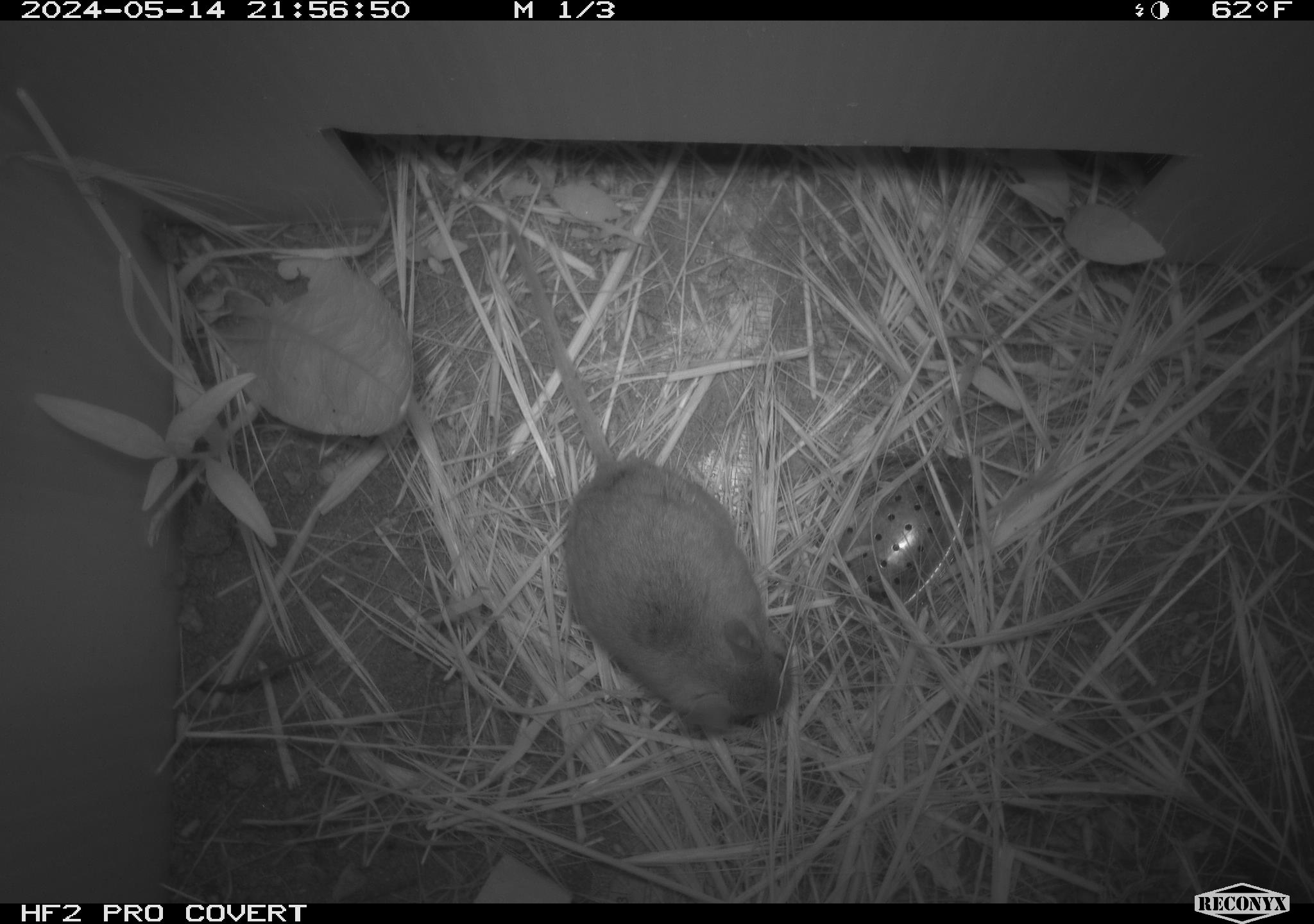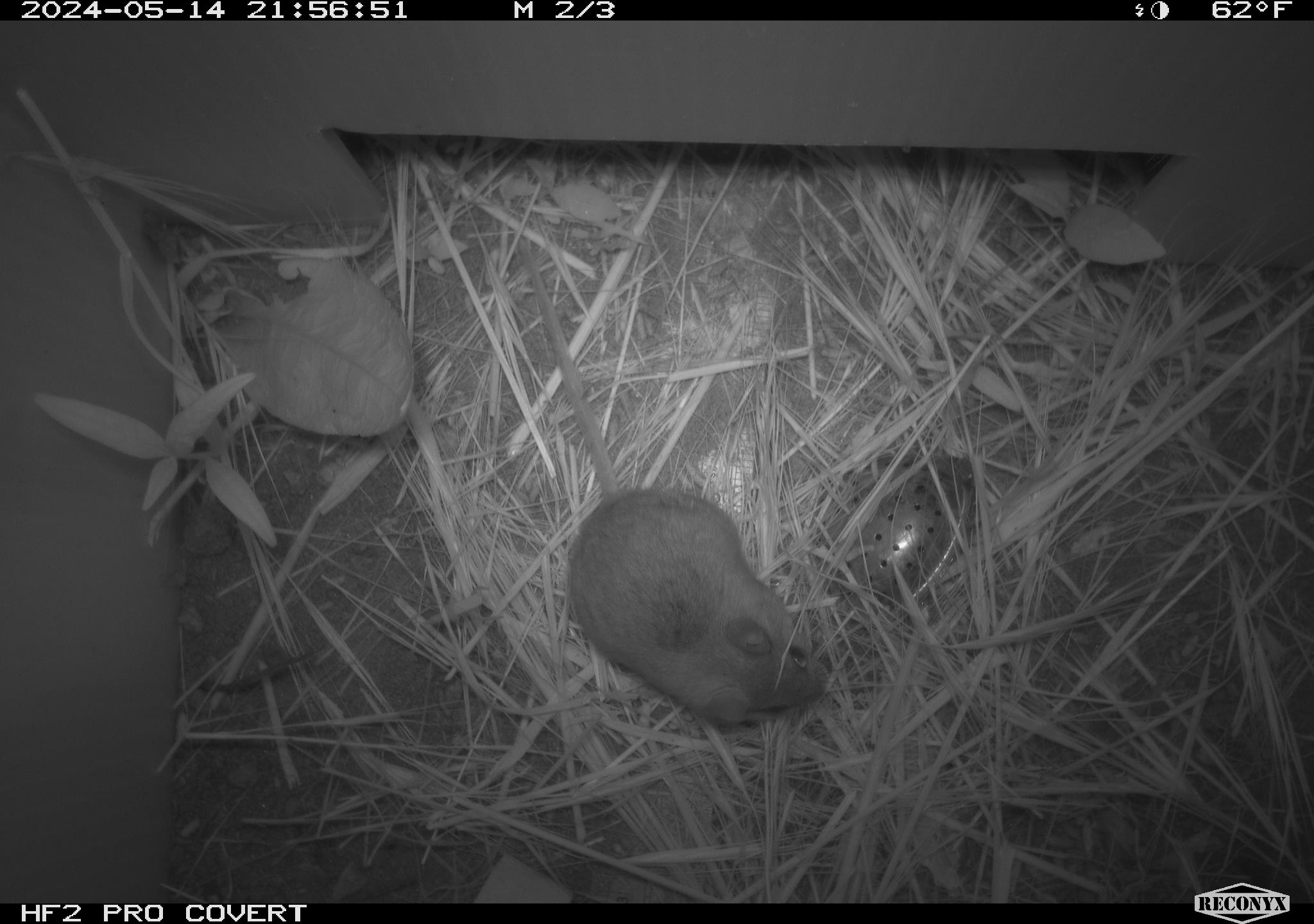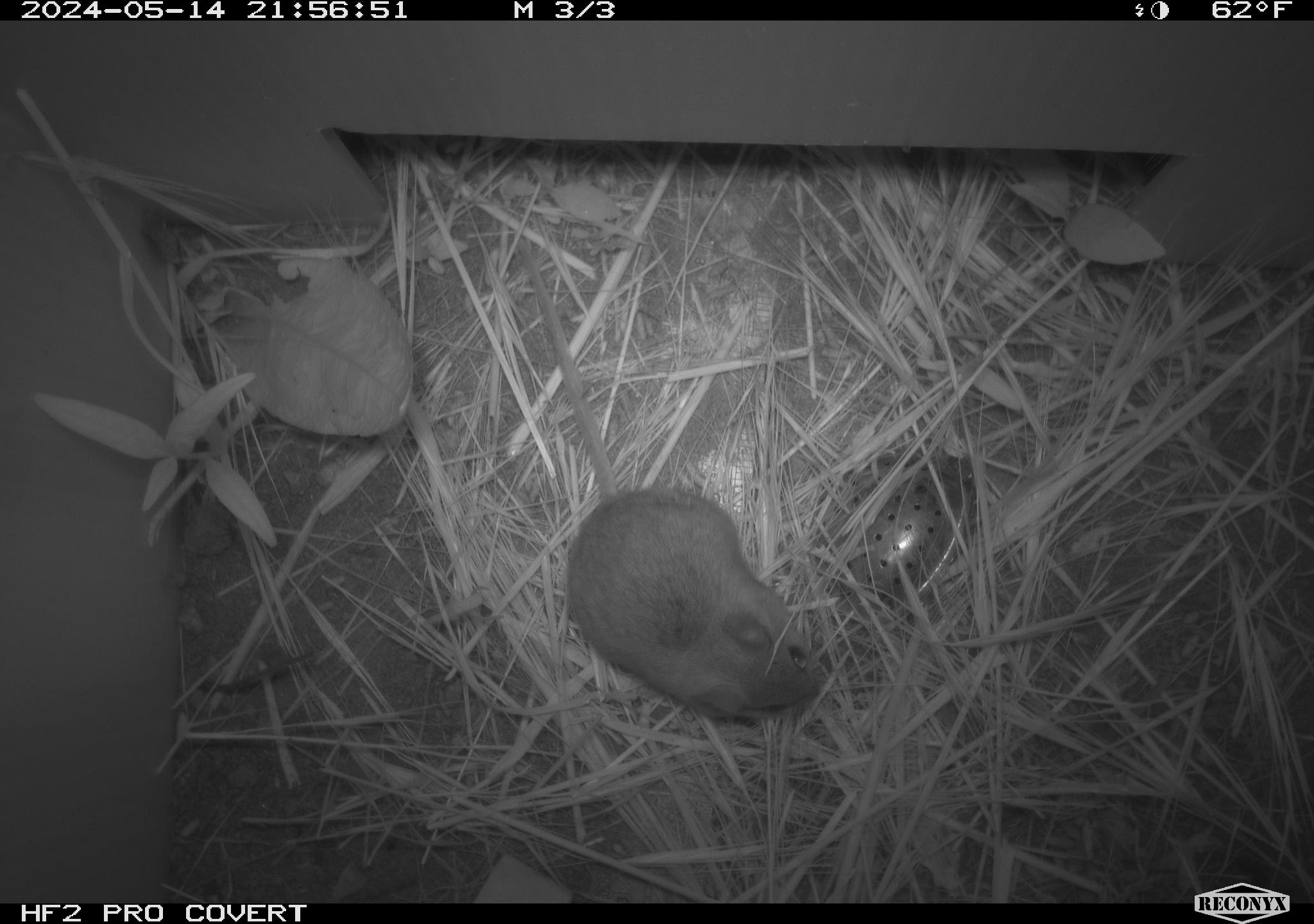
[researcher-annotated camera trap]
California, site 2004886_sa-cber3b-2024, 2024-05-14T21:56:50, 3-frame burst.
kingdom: Animalia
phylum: Chordata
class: Mammalia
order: Rodentia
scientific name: Rodentia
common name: mouse species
Mouse species (Rodentia).